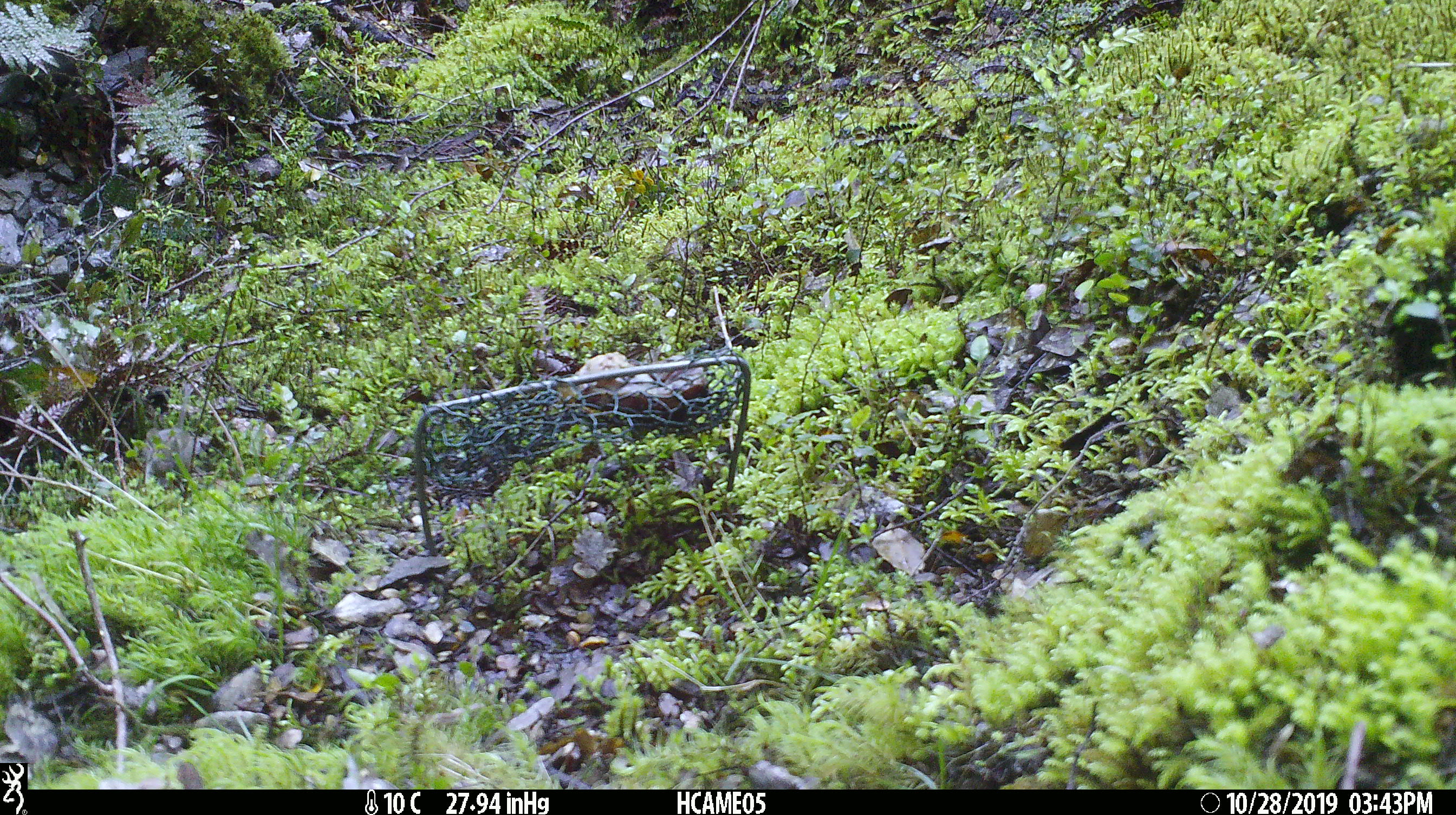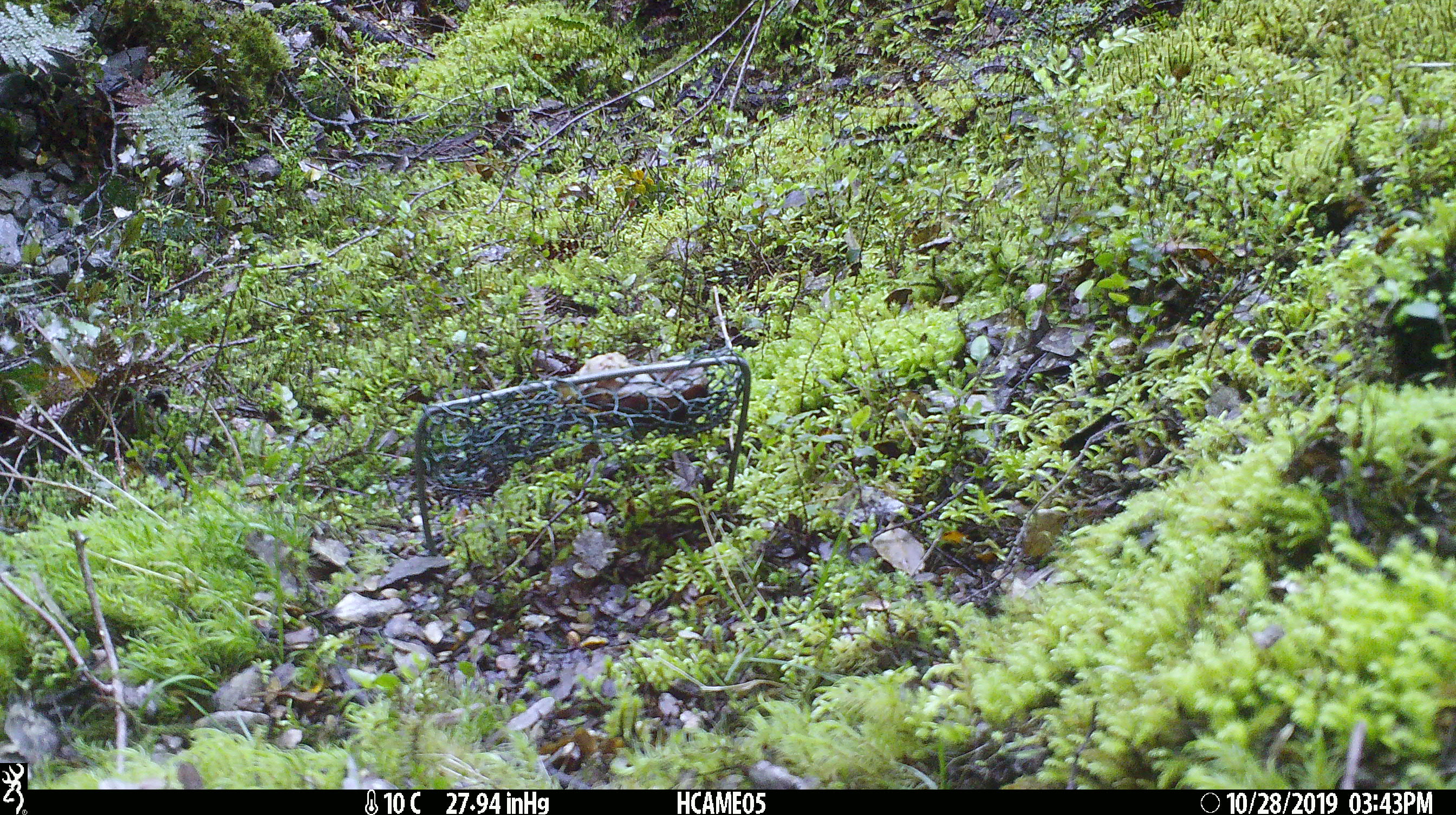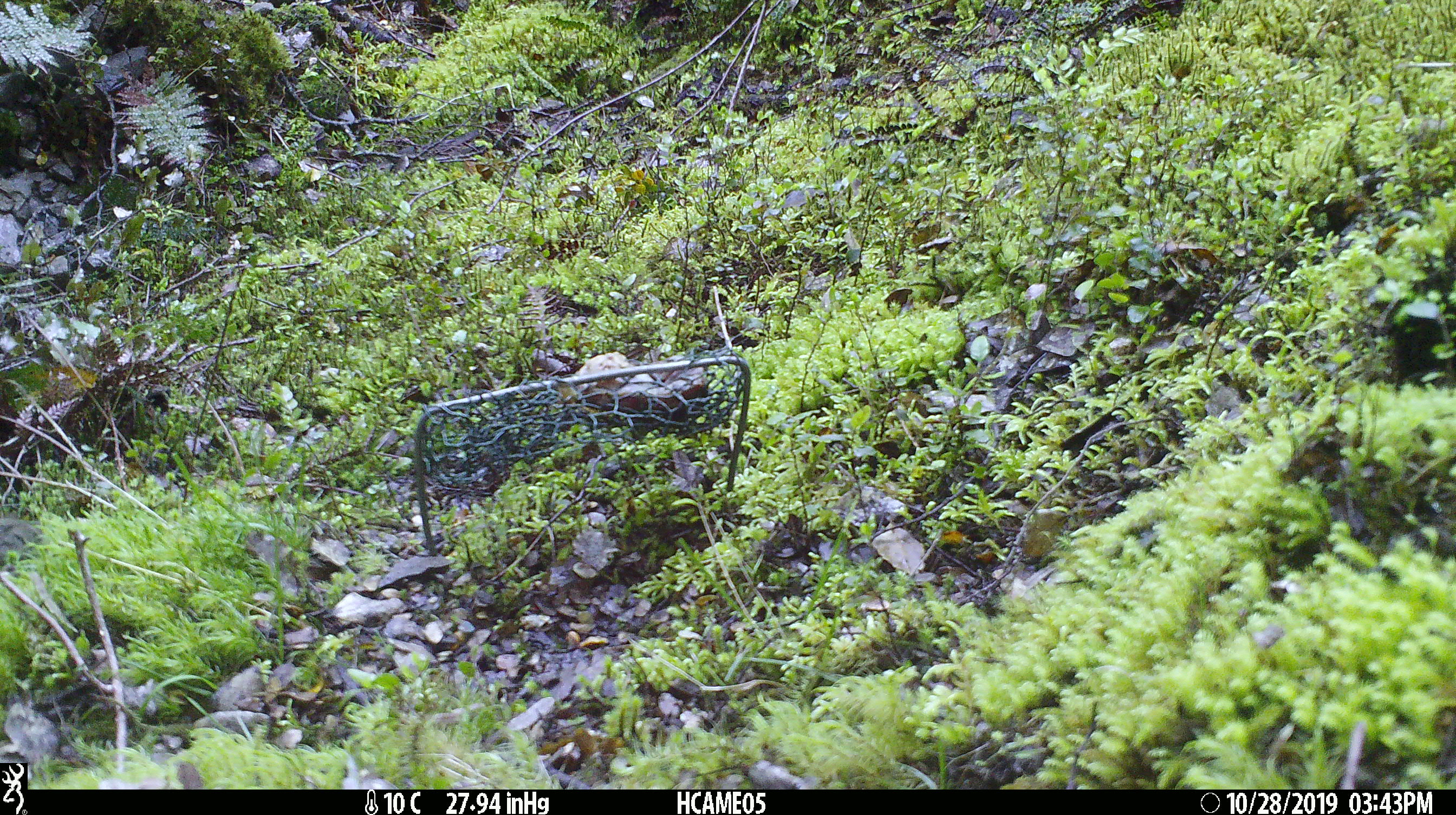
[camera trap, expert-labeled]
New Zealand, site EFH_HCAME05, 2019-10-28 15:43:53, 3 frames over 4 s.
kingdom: Animalia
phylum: Chordata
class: Mammalia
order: Rodentia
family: Muridae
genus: Mus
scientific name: Mus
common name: mouse